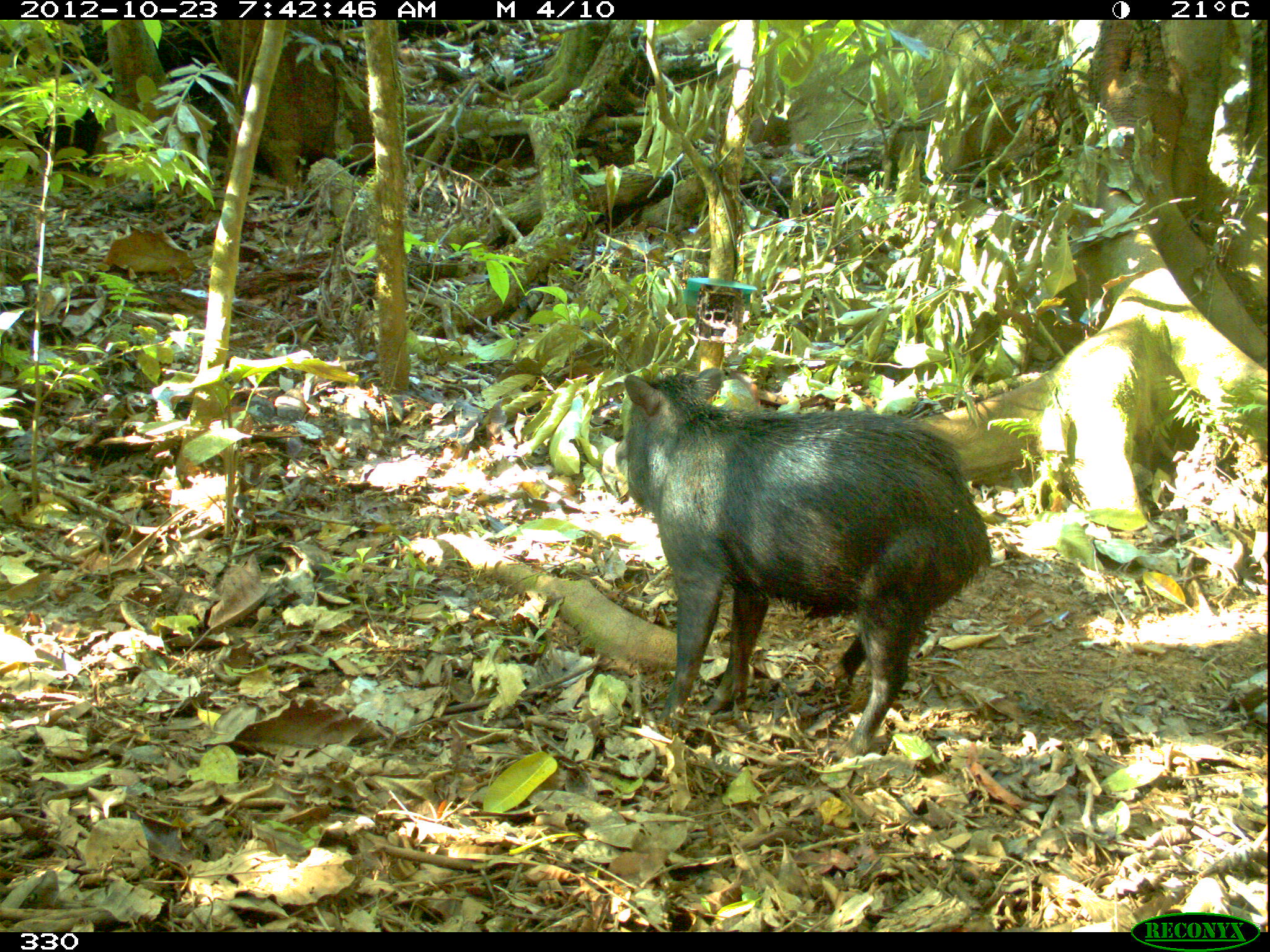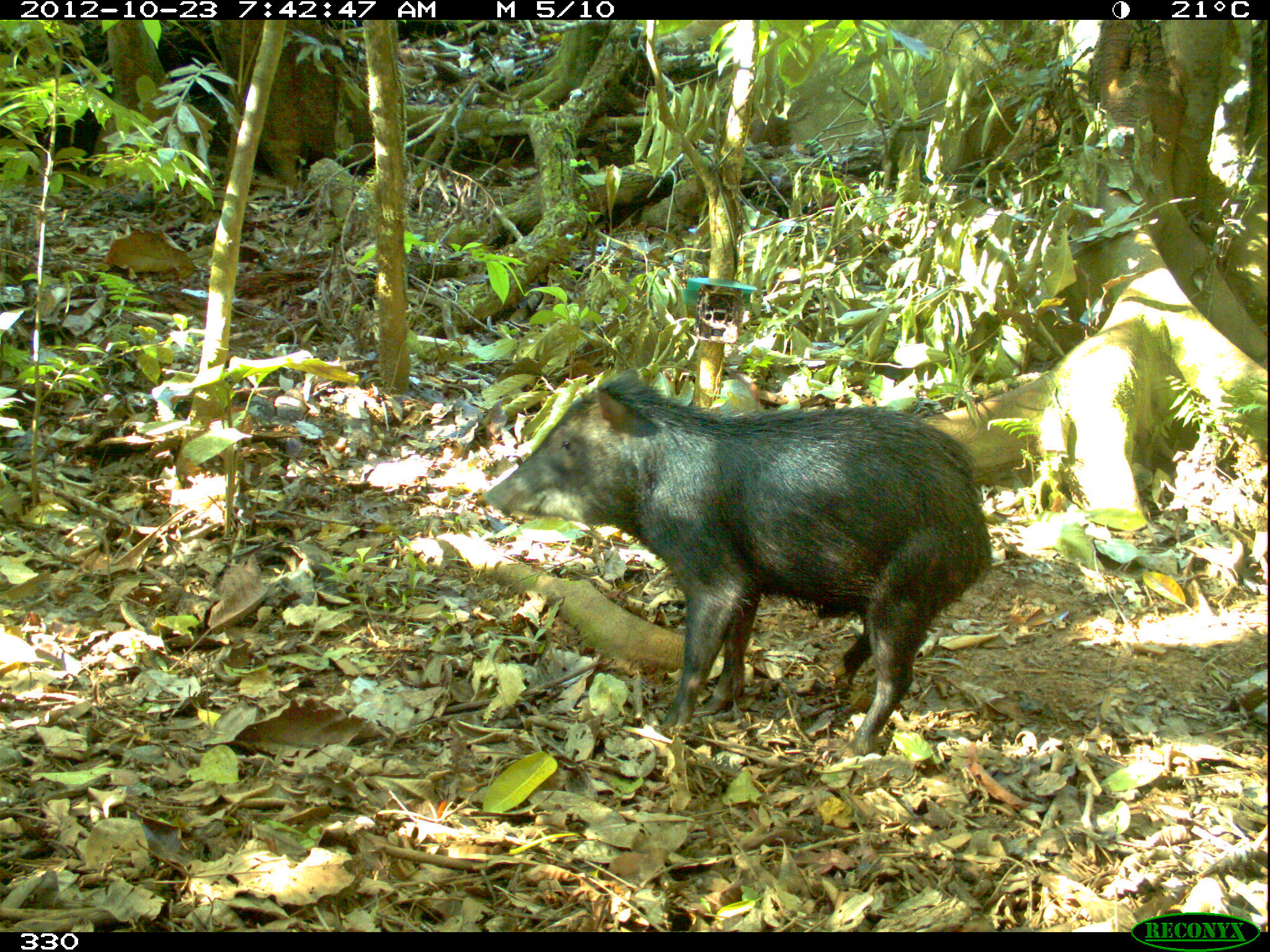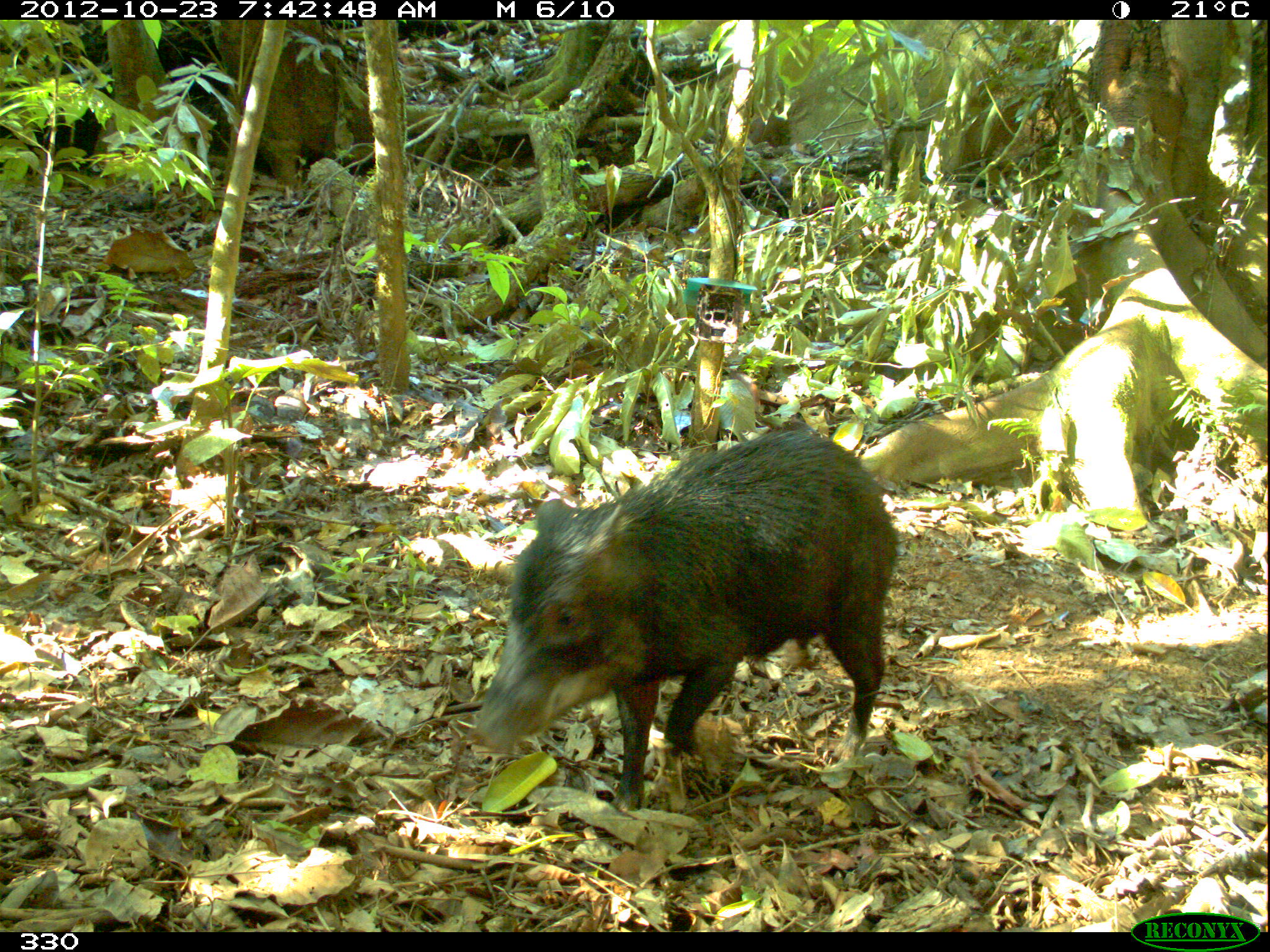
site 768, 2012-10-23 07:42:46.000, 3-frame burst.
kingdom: Animalia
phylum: Chordata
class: Mammalia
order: Artiodactyla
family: Tayassuidae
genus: Tayassu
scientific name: Tayassu pecari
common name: white-lipped peccary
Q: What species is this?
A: Tayassu pecari (white-lipped peccary).